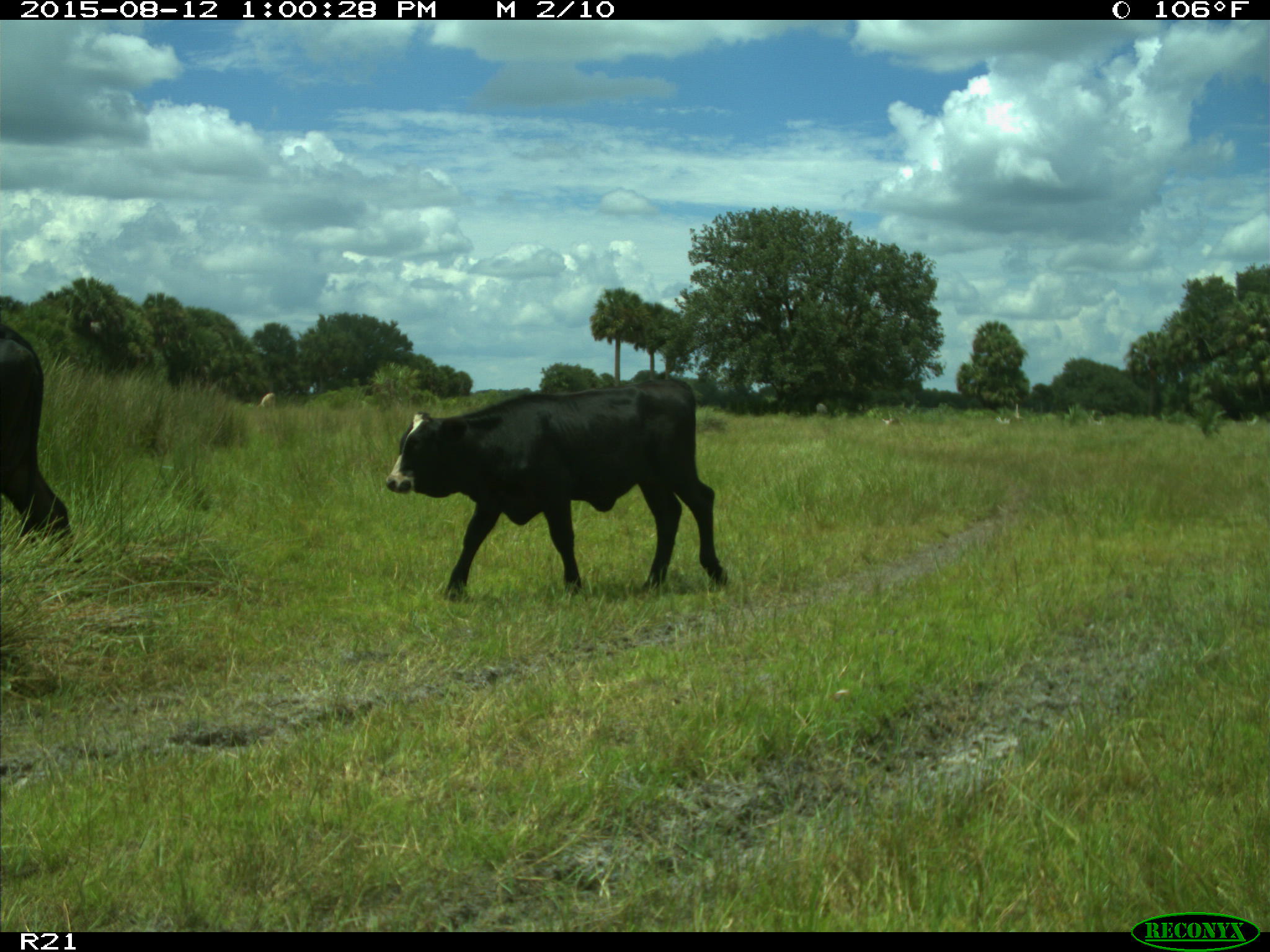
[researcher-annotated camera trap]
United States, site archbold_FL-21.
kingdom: Animalia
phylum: Chordata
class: Mammalia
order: Artiodactyla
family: Bovidae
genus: Bos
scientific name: Bos taurus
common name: domestic cow